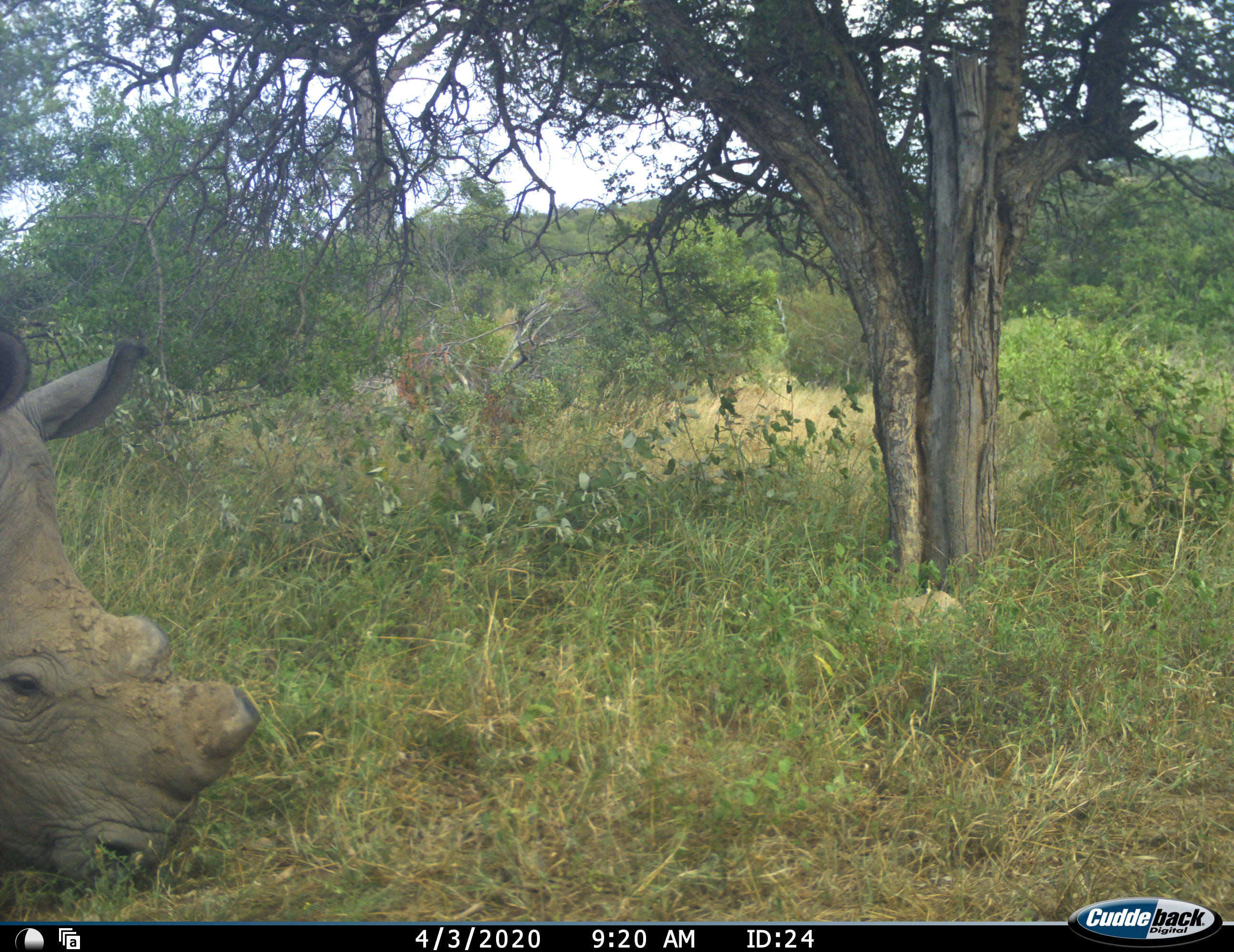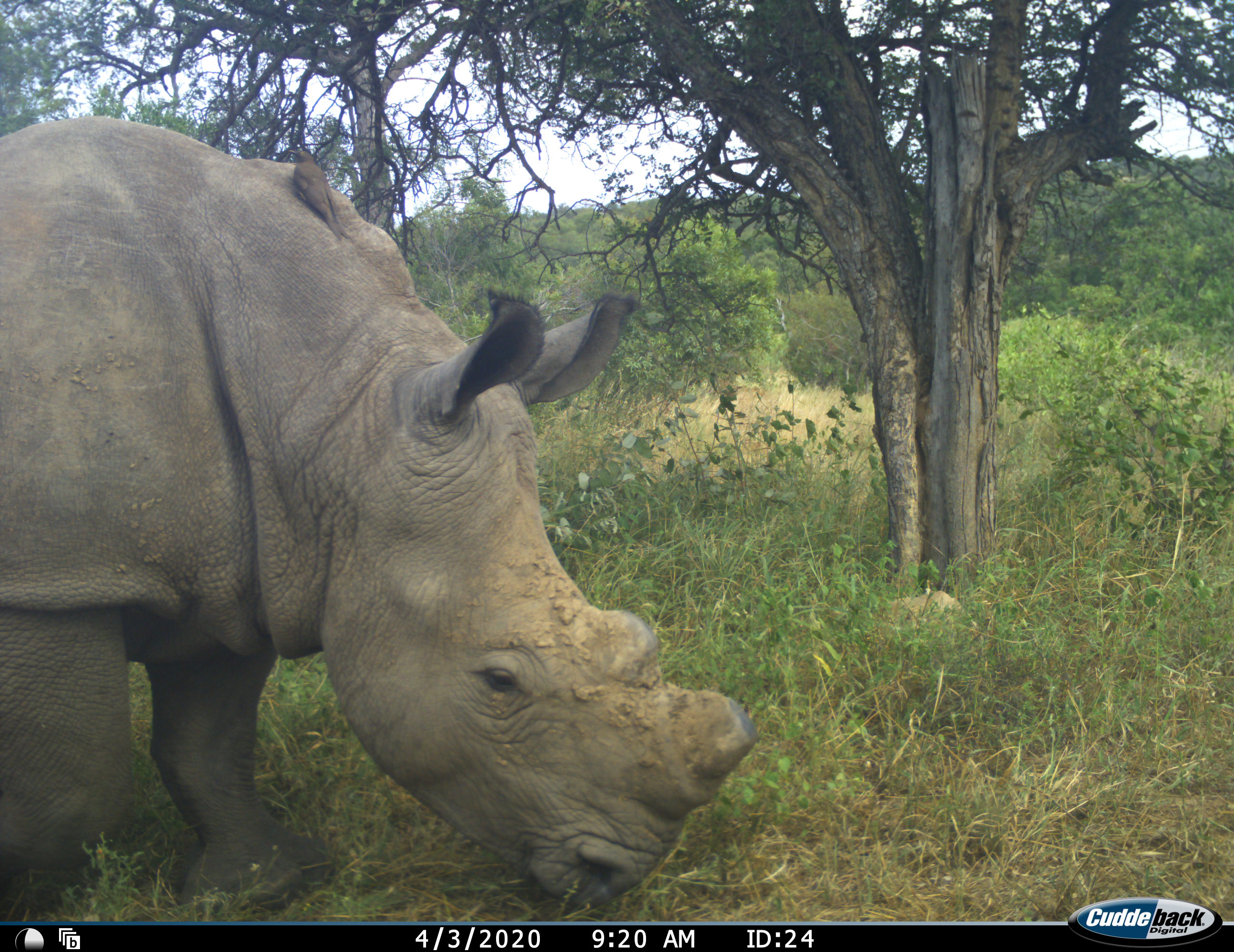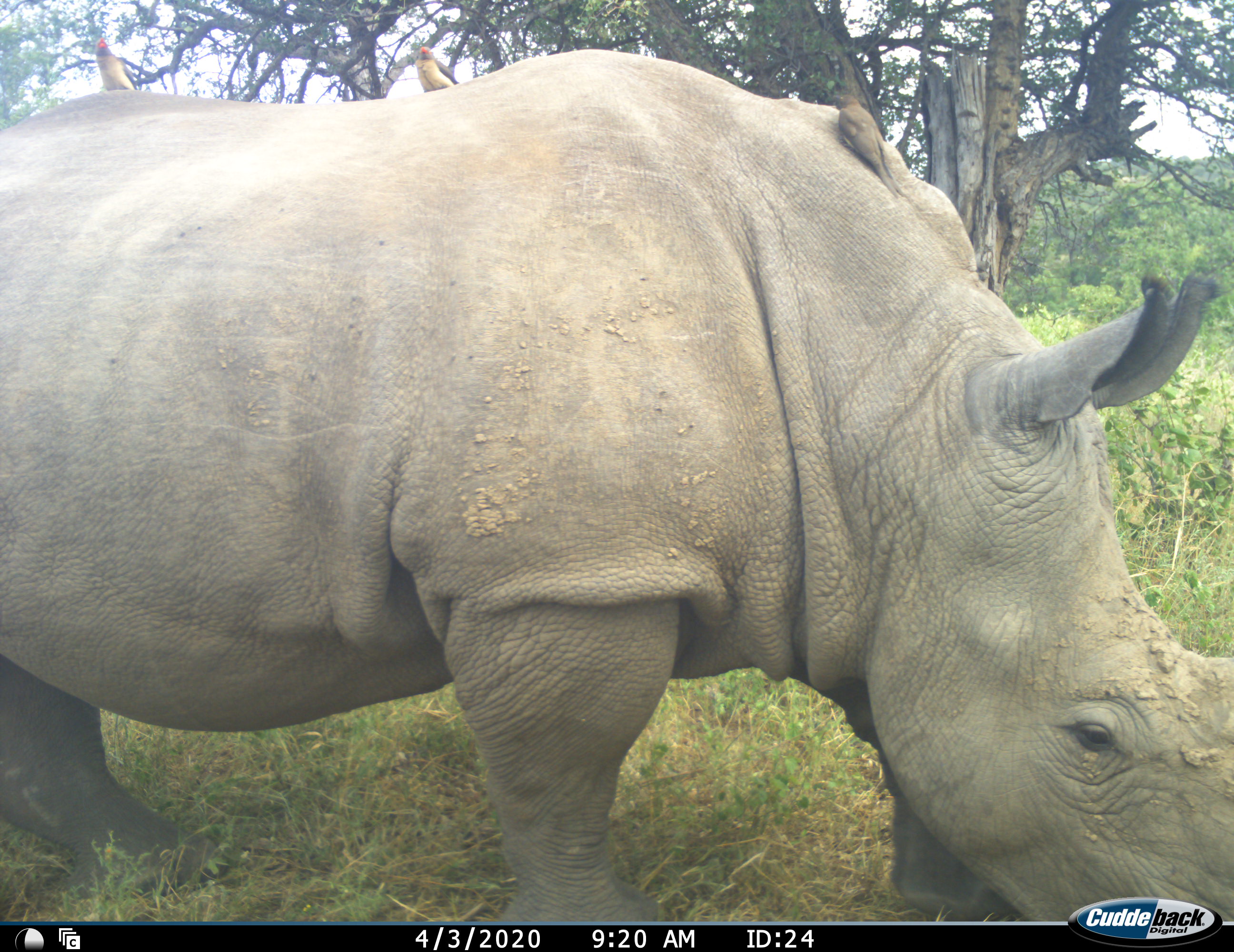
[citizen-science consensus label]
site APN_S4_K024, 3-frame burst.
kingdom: Animalia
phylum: Chordata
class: Mammalia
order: Perissodactyla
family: Rhinocerotidae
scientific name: Rhinocerotidae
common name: unknown rhinoceros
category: rhinocerosunknown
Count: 1.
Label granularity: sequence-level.